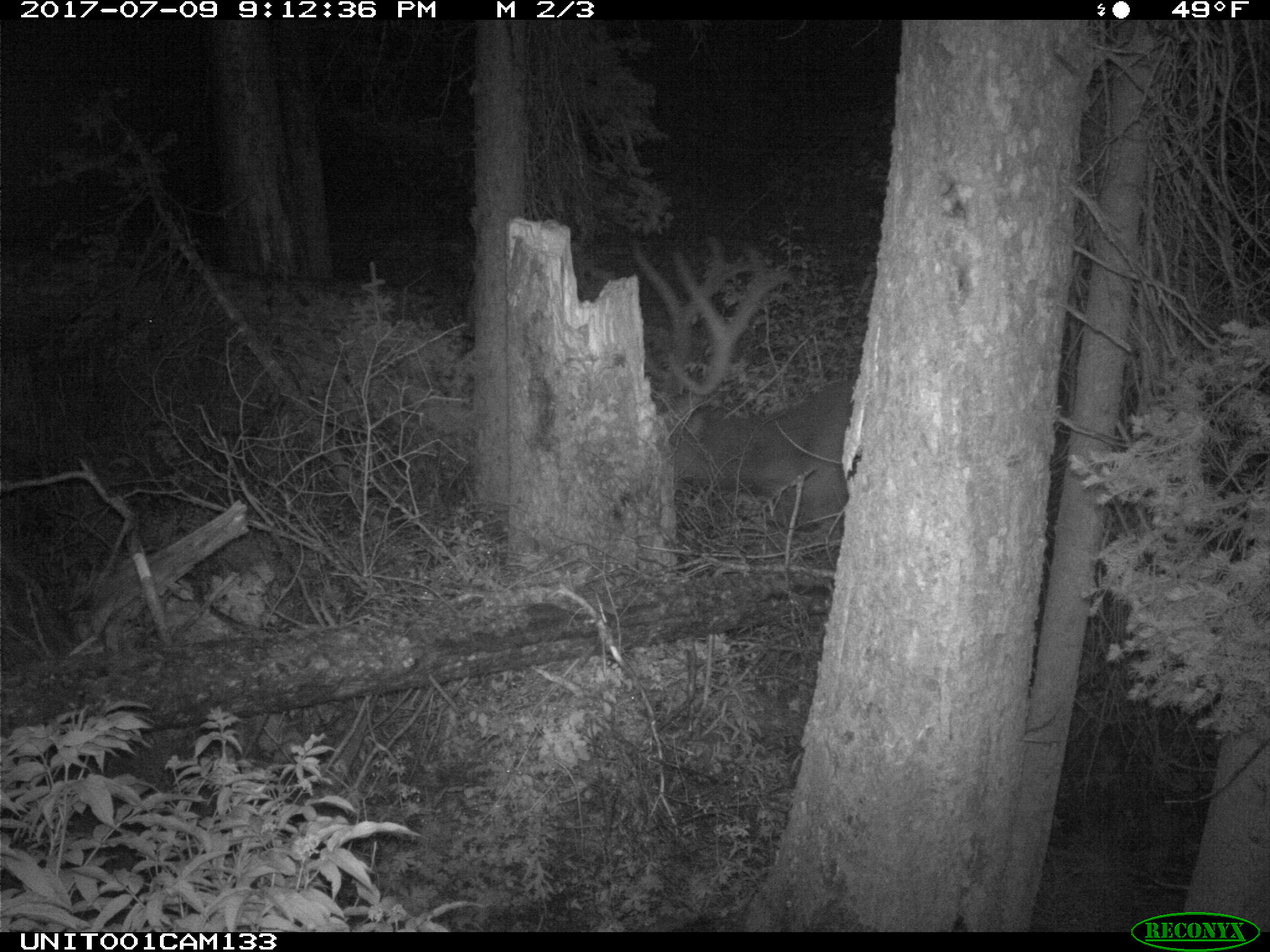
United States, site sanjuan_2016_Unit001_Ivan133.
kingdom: Animalia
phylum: Chordata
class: Mammalia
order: Artiodactyla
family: Cervidae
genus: Cervus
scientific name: Cervus elaphus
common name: red deer